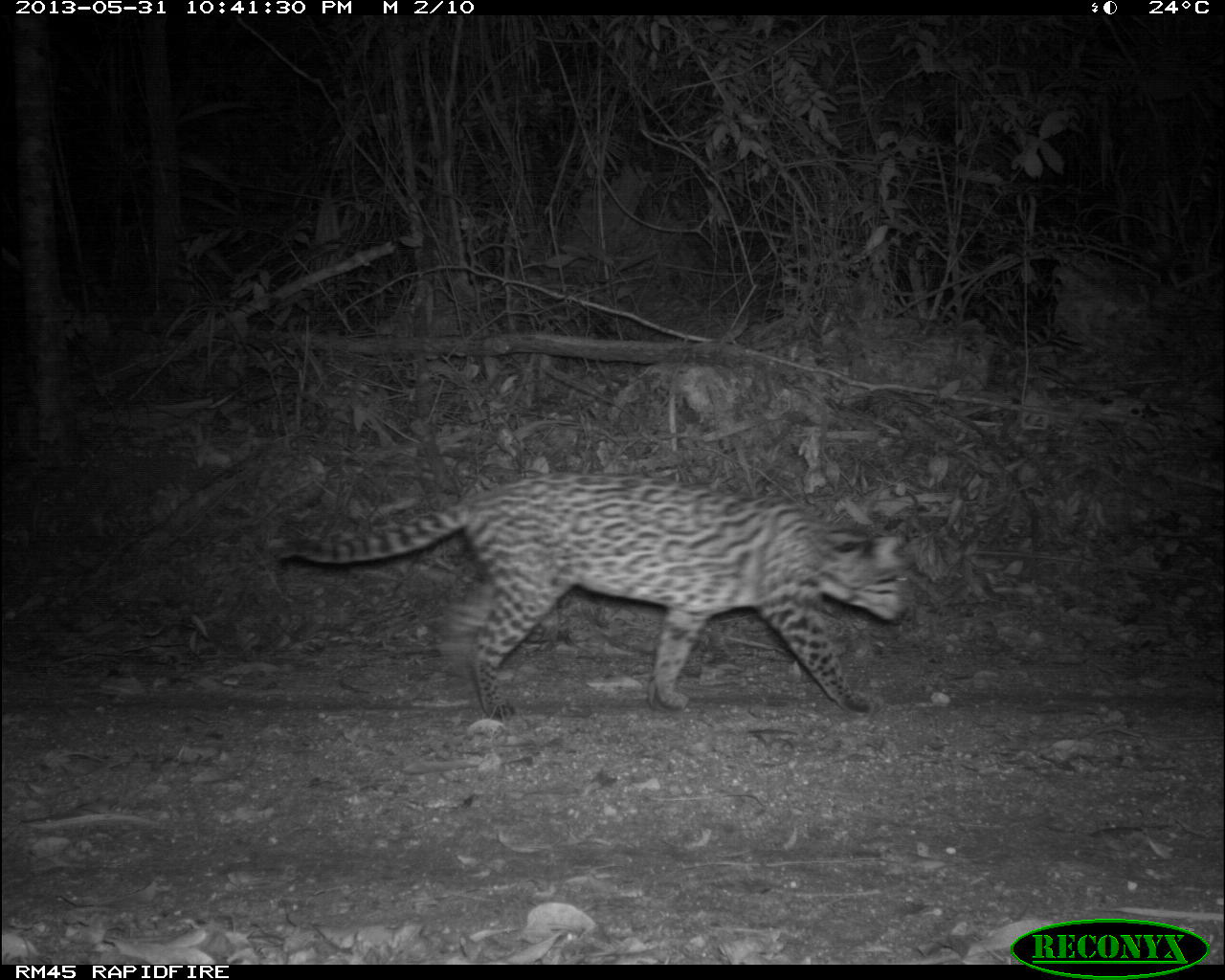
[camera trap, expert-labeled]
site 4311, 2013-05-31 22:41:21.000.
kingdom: Animalia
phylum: Chordata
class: Mammalia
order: Carnivora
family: Felidae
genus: Leopardus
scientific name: Leopardus pardalis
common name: ocelot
Leopardus pardalis (ocelot), count 1, sex female.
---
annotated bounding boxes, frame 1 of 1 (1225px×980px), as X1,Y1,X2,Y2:
leopardus pardalis: 263,472,911,721